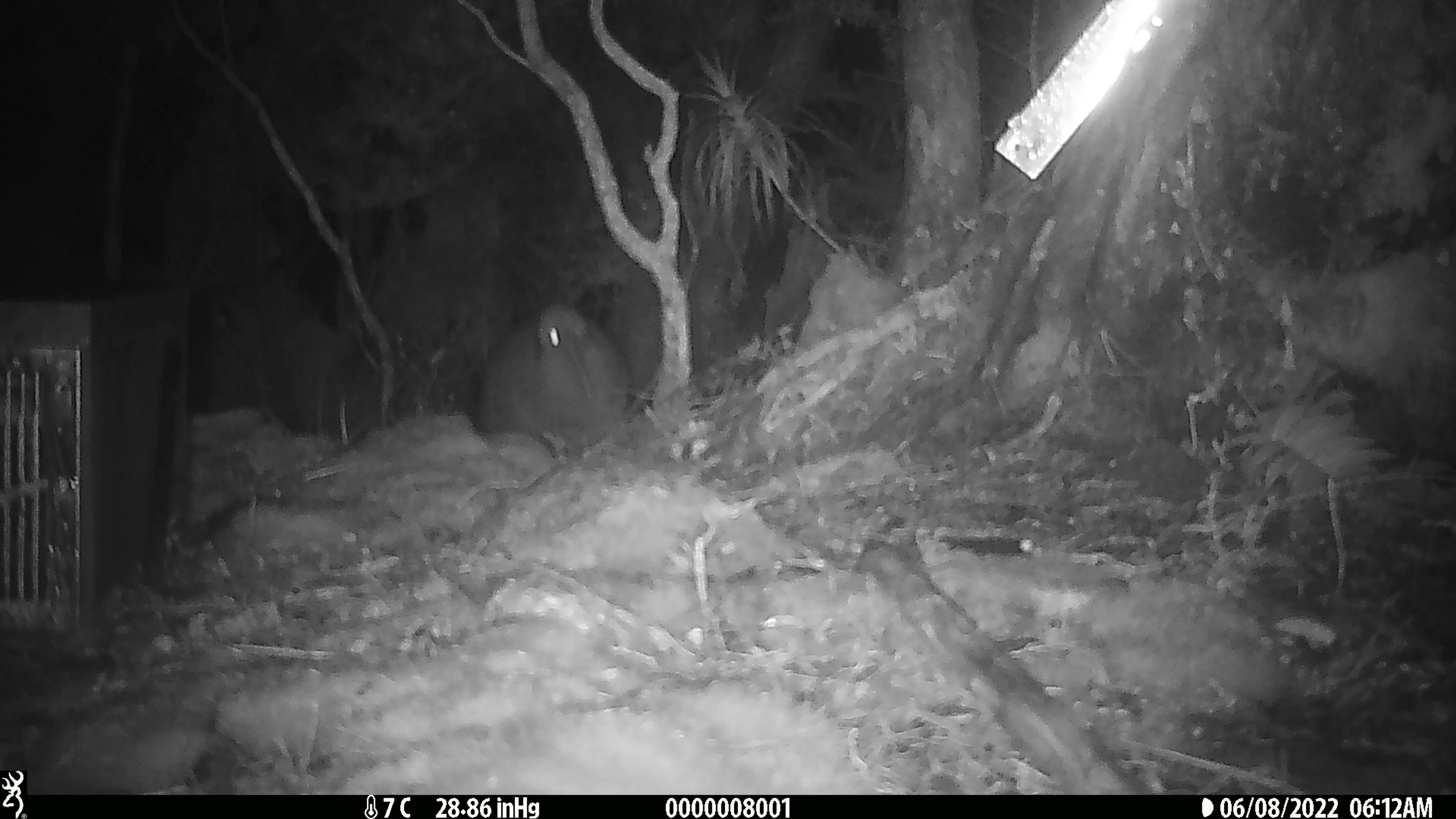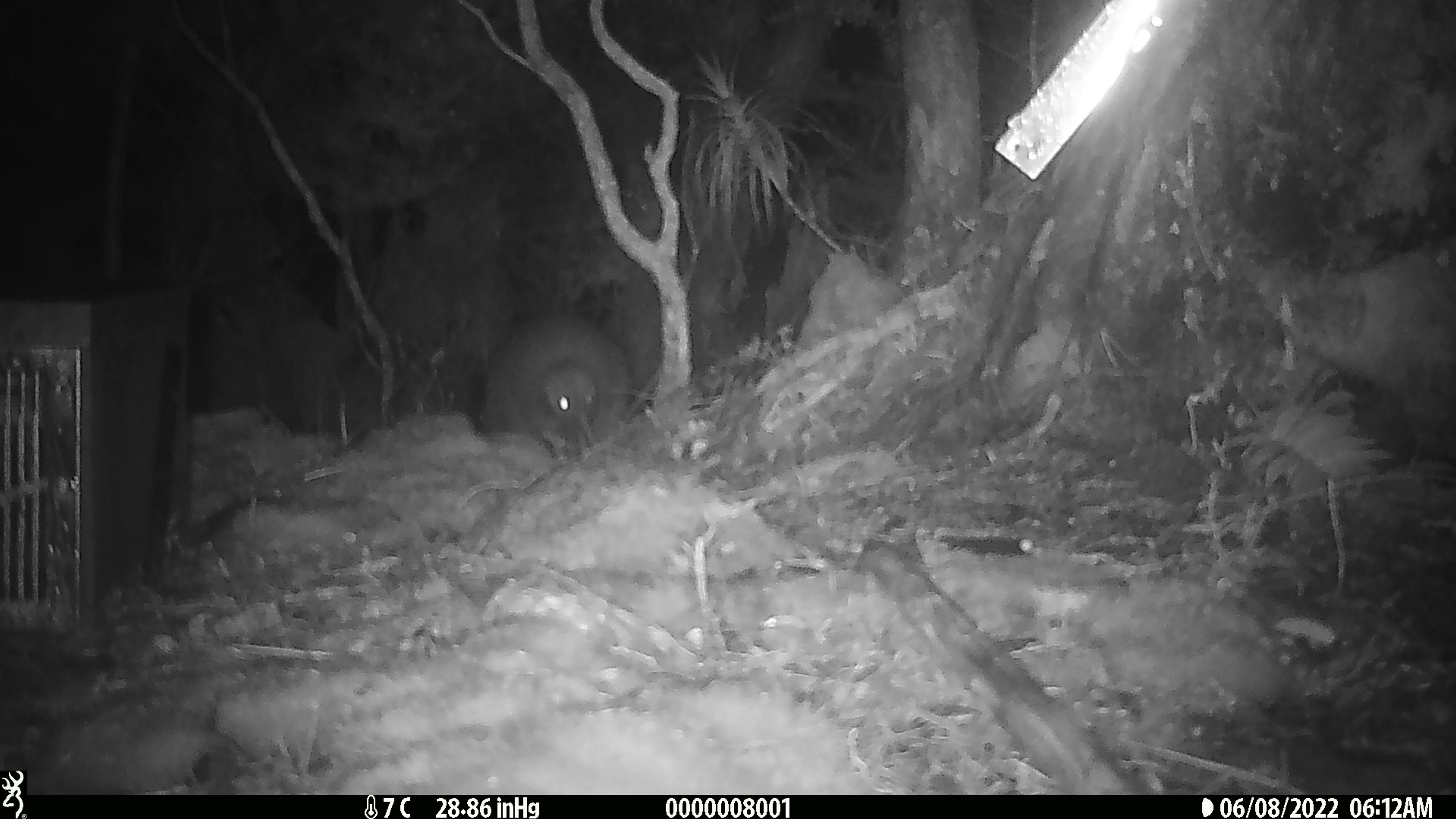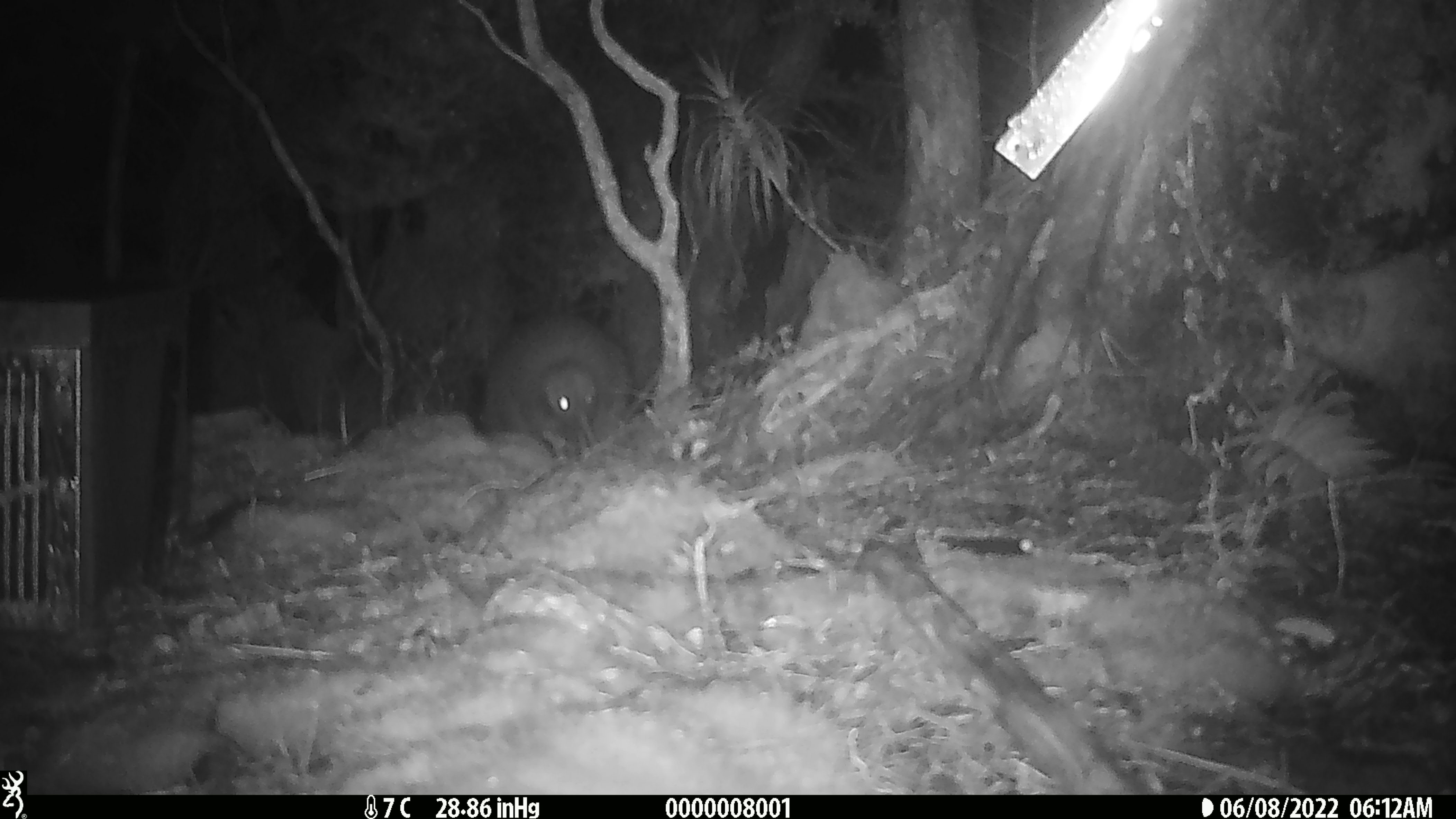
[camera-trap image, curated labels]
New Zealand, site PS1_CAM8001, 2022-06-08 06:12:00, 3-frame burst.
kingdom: Animalia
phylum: Chordata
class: Aves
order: Apterygiformes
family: Apterygidae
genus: Apteryx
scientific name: Apteryx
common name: kiwi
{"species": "kiwi (Apteryx)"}